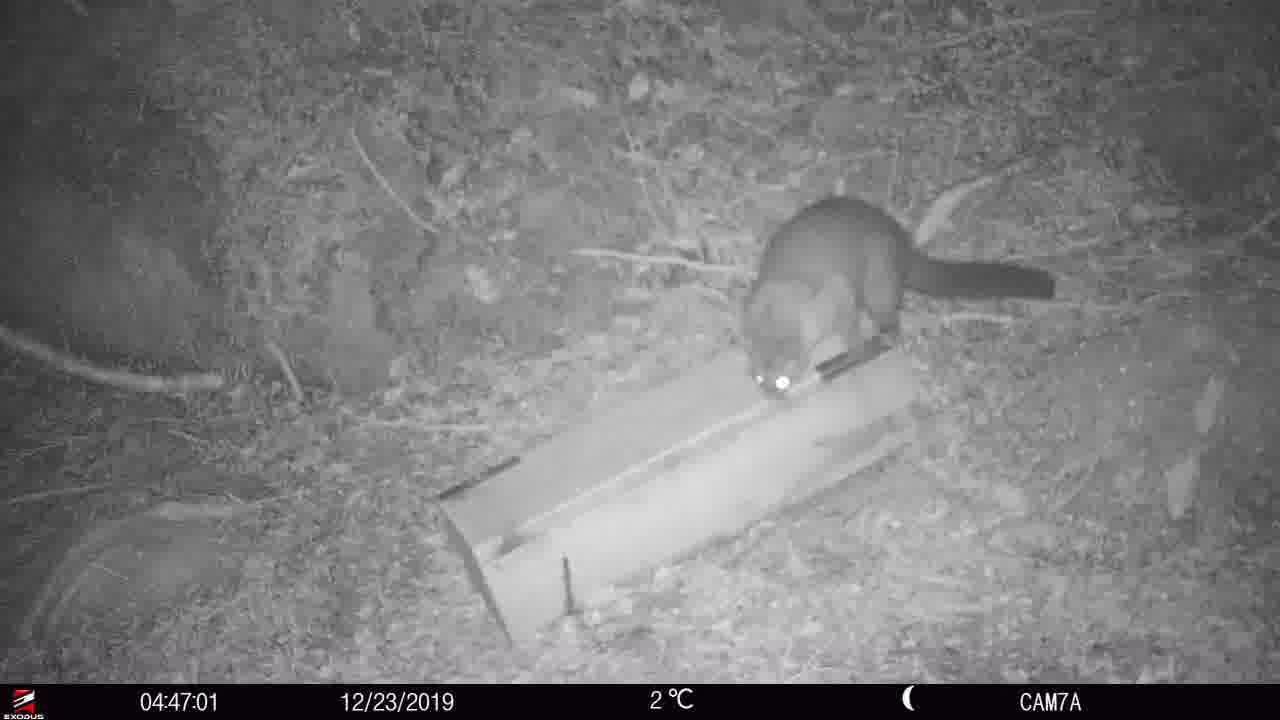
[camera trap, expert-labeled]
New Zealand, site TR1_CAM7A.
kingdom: Animalia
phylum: Chordata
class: Mammalia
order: Diprotodontia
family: Phalangeridae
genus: Trichosurus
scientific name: Trichosurus vulpecula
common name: common brushtail possum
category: possum